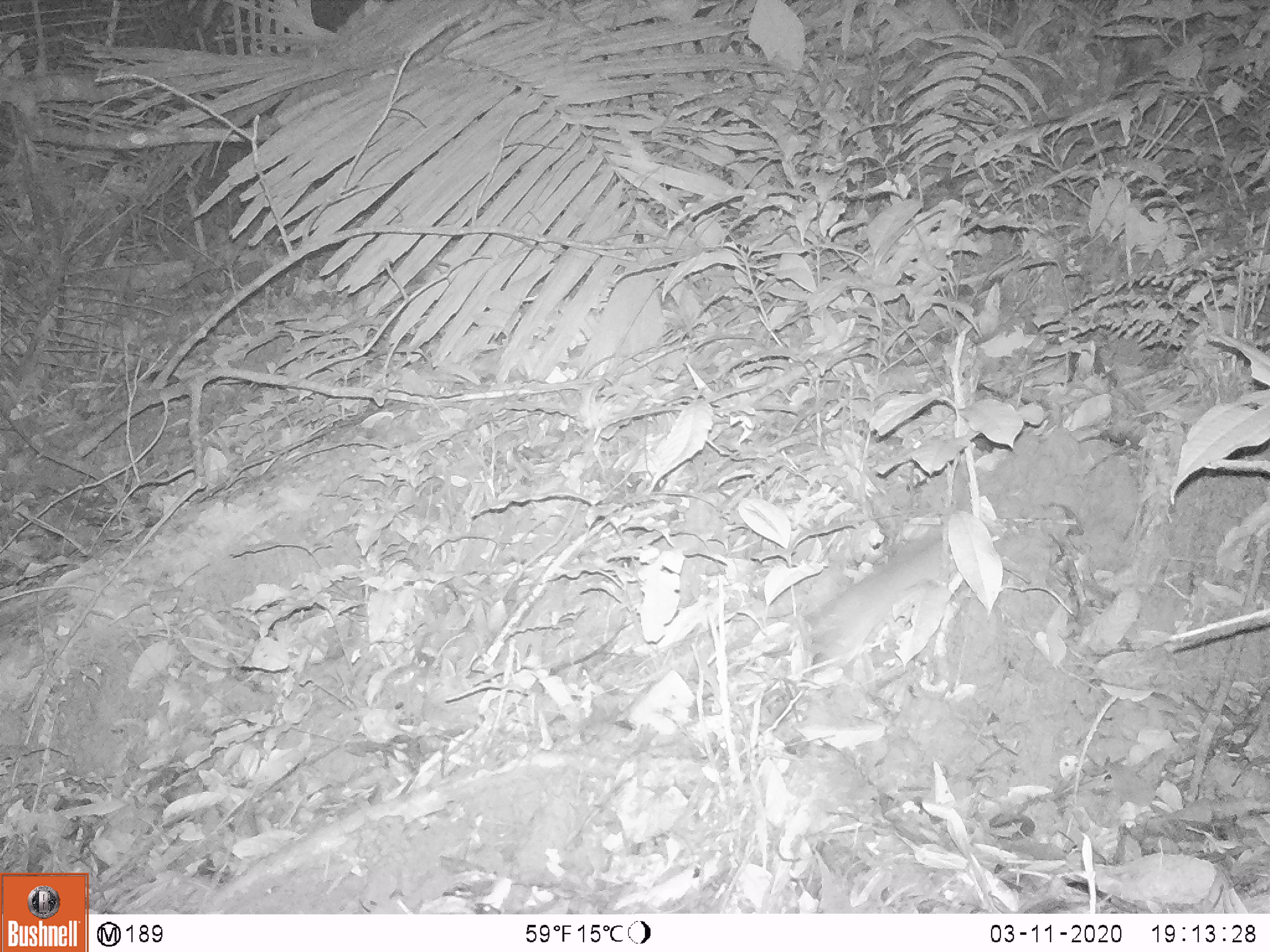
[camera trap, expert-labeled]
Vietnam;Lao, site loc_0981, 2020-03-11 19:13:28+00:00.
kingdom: Animalia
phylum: Chordata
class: Mammalia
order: Rodentia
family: Muridae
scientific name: Muridae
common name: old-world mice and rats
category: unidentified murid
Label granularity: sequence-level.